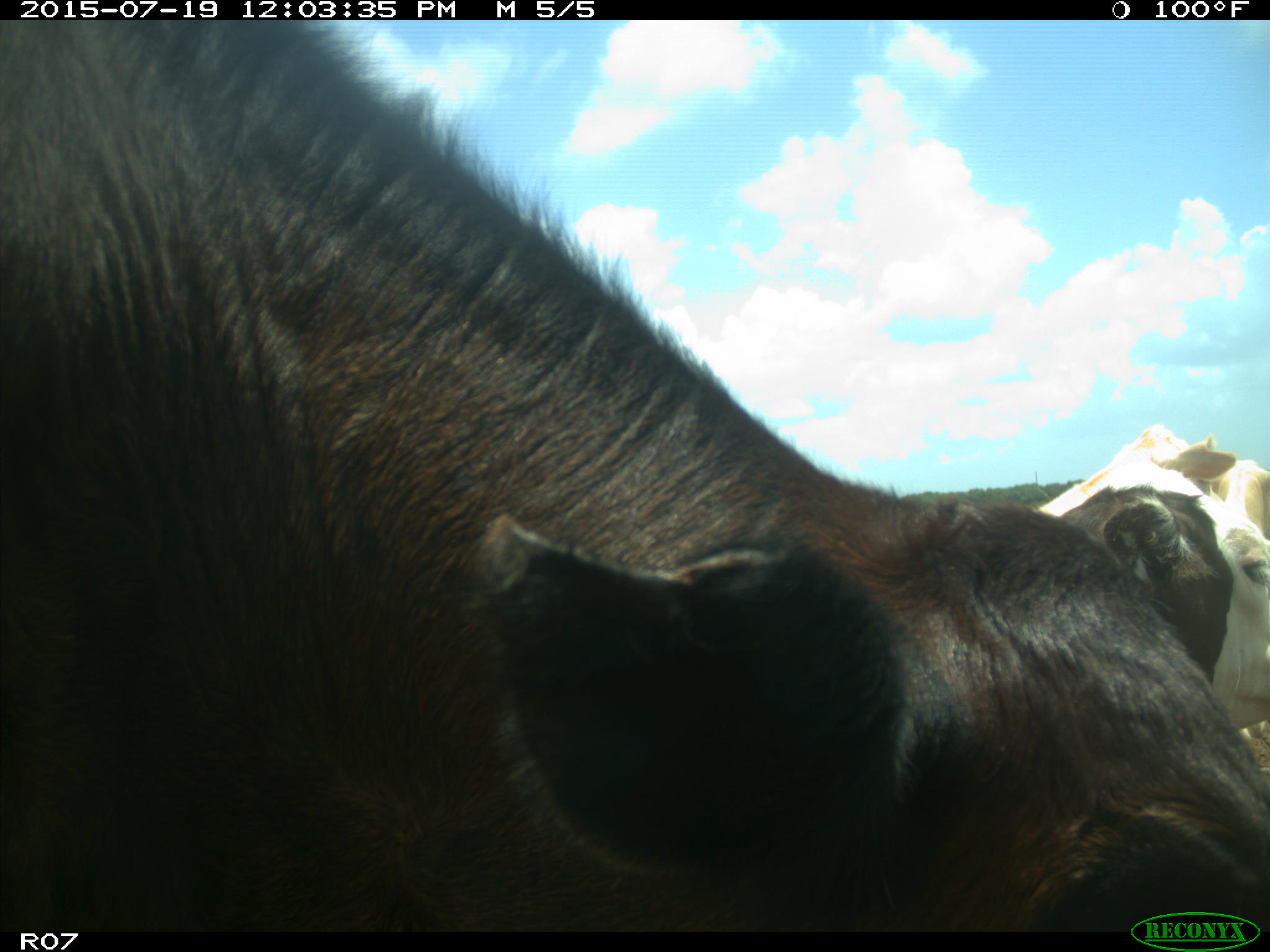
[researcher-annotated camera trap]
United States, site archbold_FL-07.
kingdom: Animalia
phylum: Chordata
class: Mammalia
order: Artiodactyla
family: Bovidae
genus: Bos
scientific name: Bos taurus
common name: domestic cow